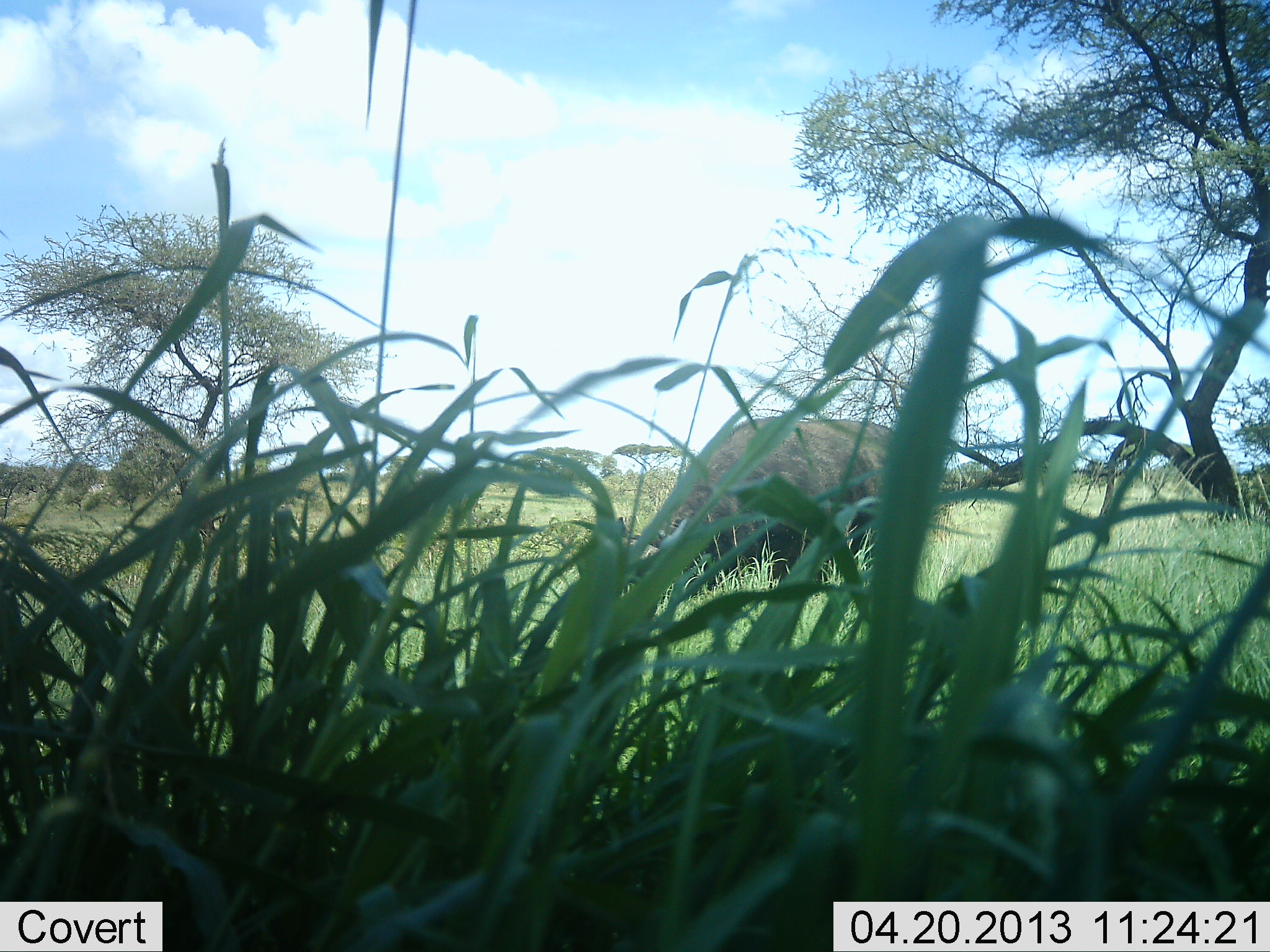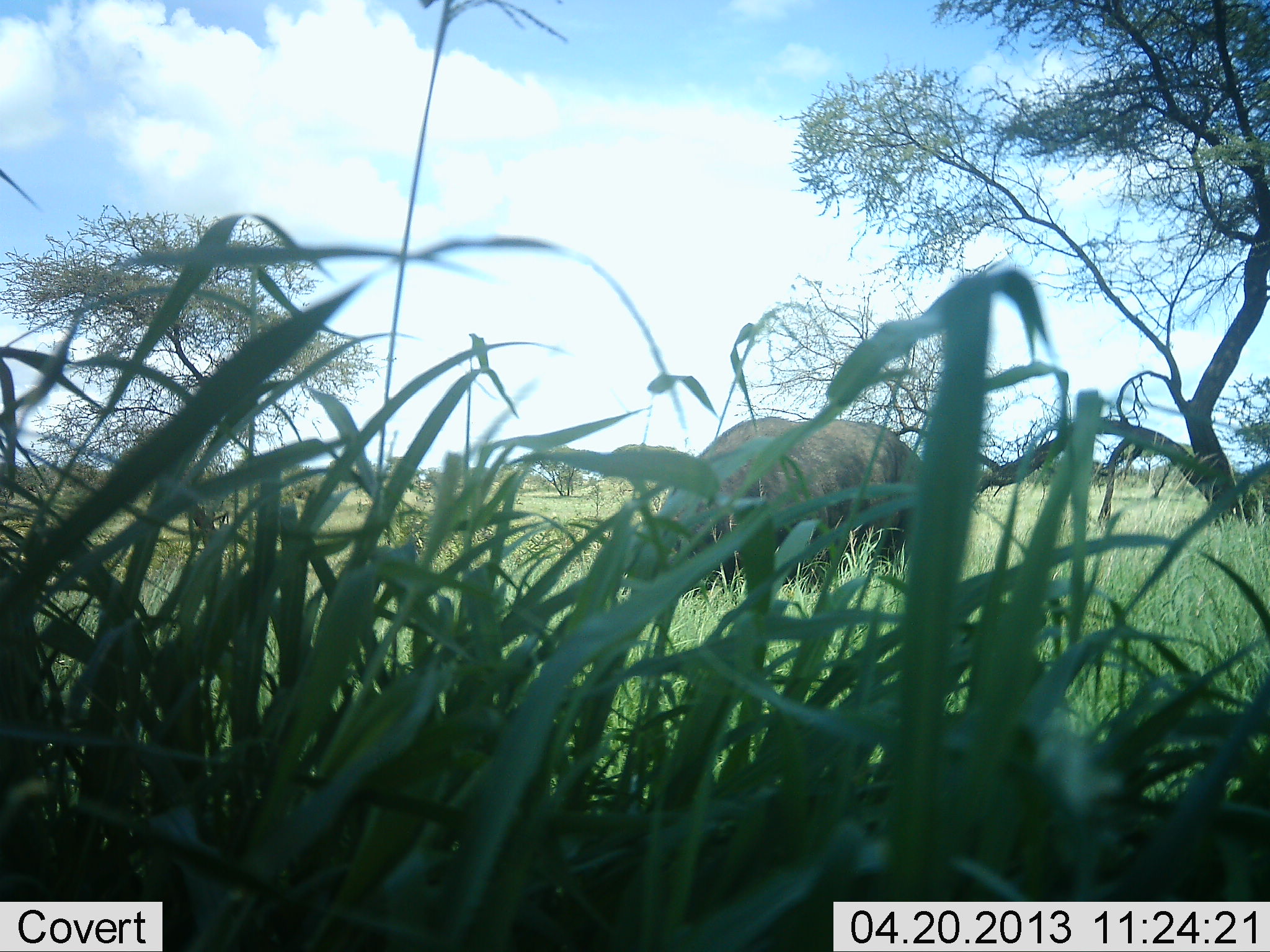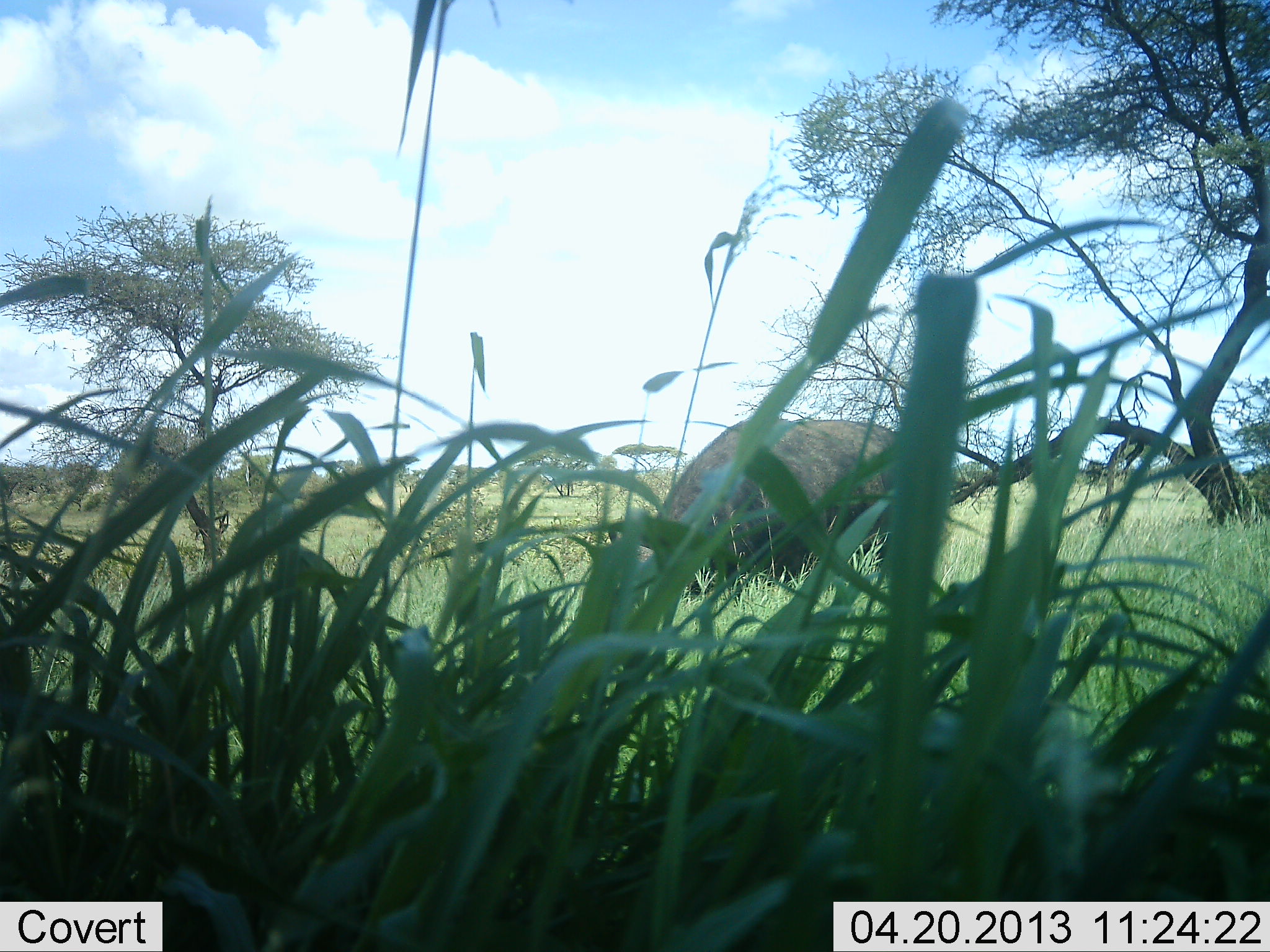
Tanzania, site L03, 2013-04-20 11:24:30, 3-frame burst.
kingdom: Animalia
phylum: Chordata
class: Mammalia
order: Artiodactyla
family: Bovidae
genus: Syncerus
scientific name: Syncerus caffer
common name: cape buffalo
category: buffalo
Buffalo (cape buffalo) (Syncerus caffer), count 1. Behavior (volunteer vote fractions): standing 19%, resting 0%, moving 4%, interacting 0%. Young present (vote fraction): 0%. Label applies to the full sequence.